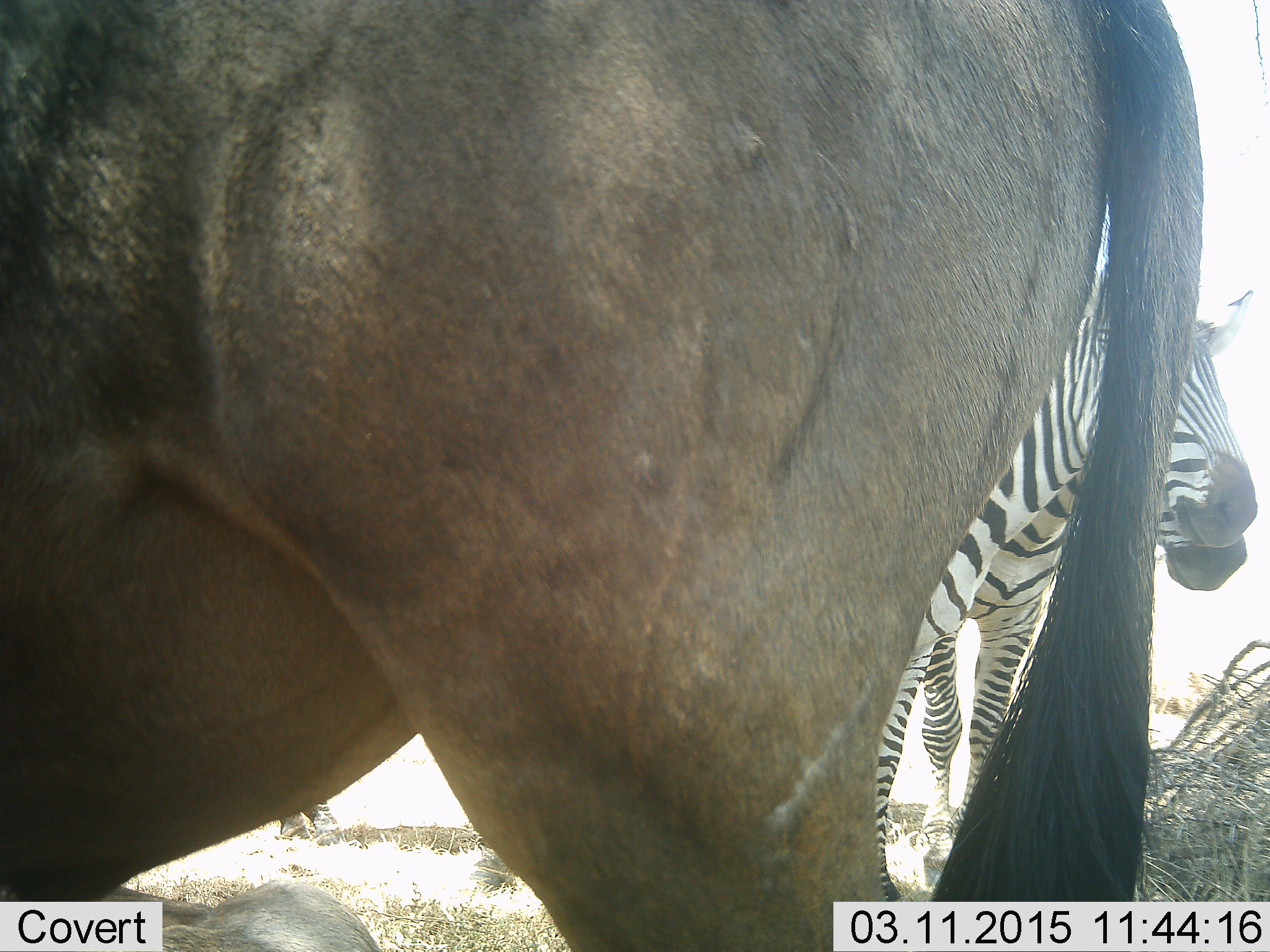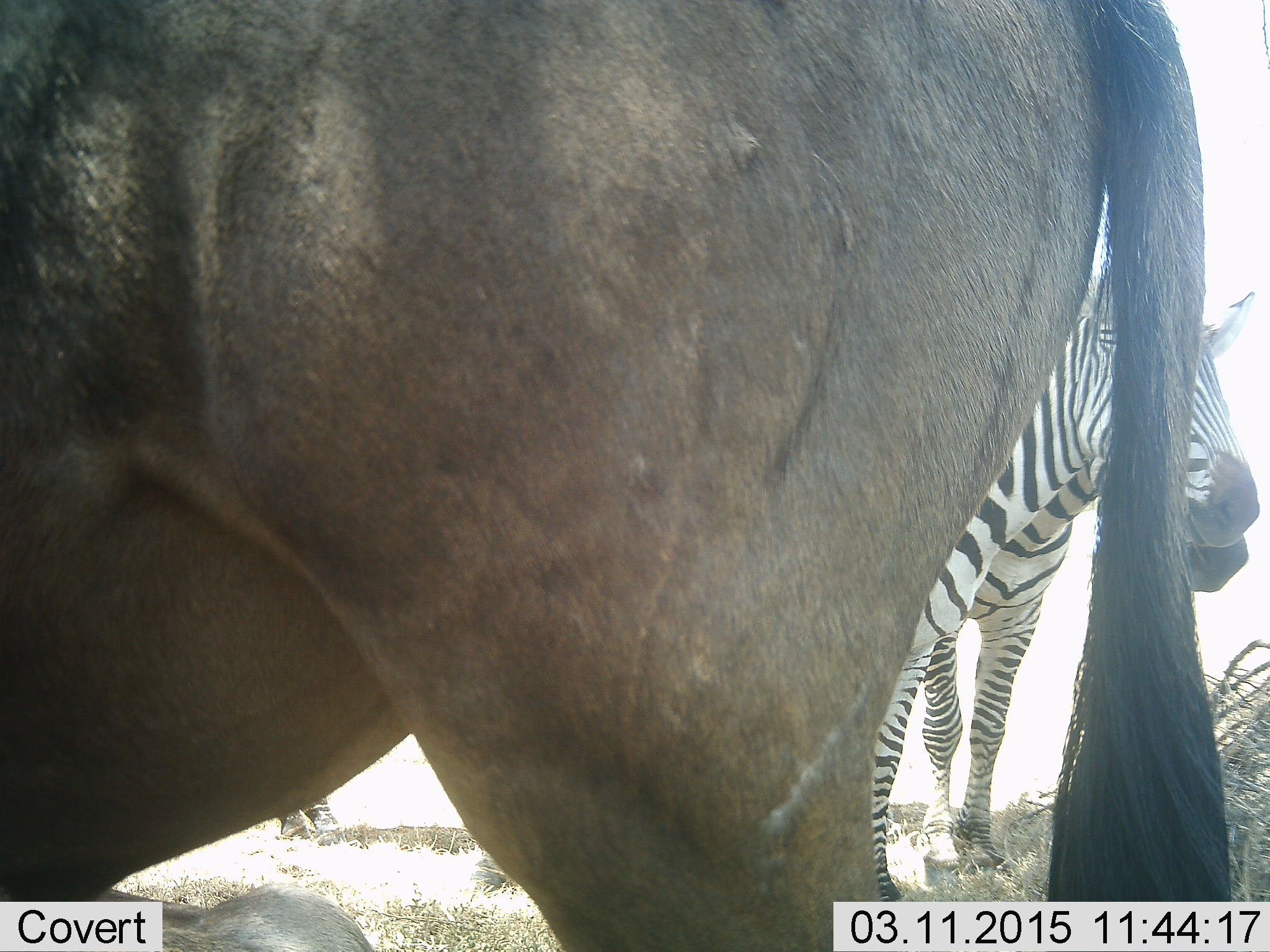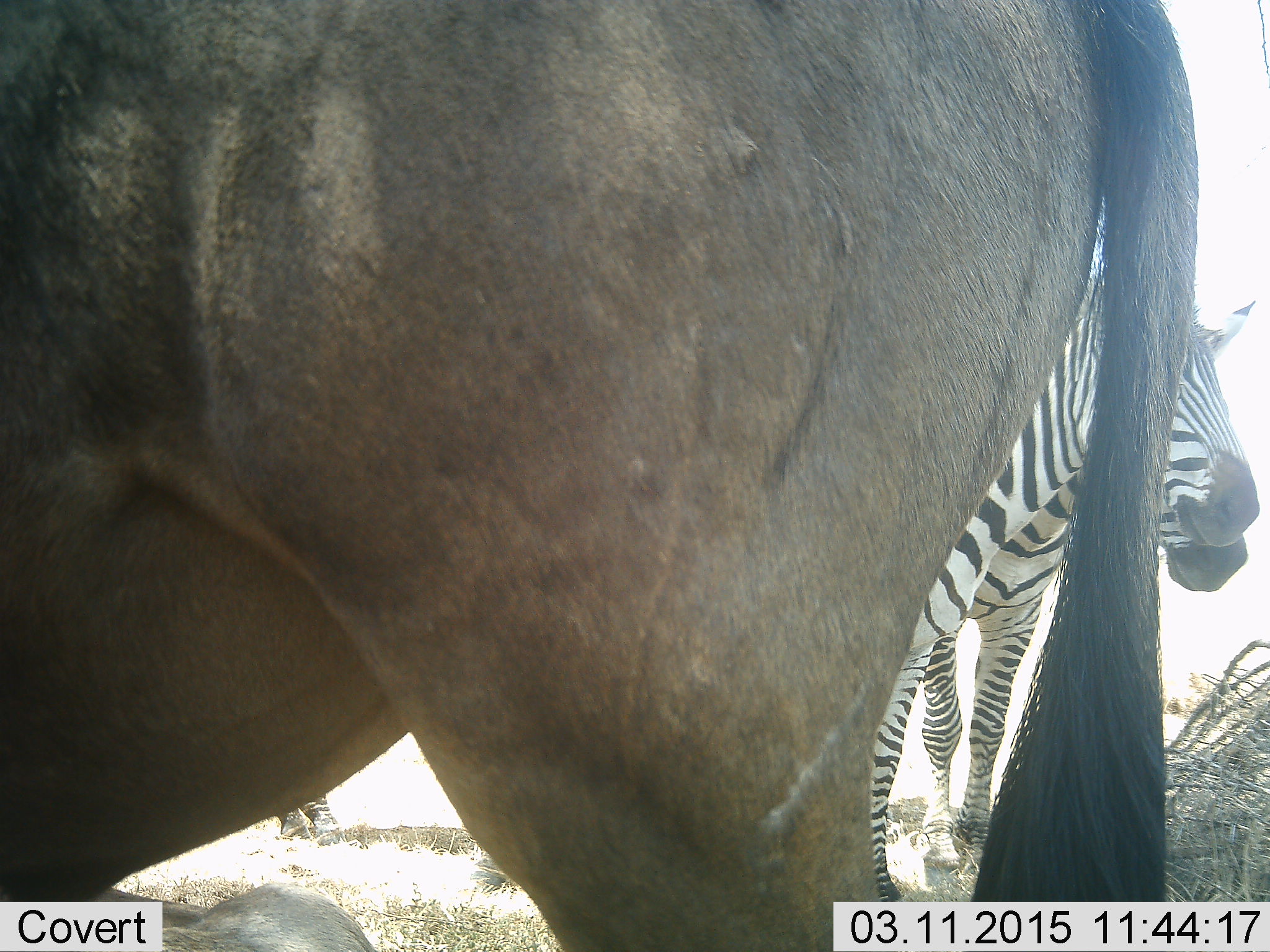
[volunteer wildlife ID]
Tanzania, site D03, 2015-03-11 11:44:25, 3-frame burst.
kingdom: Animalia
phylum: Chordata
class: Mammalia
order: Artiodactyla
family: Bovidae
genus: Connochaetes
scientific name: Connochaetes taurinus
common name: blue wildebeest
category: wildebeest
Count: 1.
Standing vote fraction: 100%.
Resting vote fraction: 0%.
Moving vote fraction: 0%.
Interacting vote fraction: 0%.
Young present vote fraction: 0%.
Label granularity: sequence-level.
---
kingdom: Animalia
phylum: Chordata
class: Mammalia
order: Perissodactyla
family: Equidae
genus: Equus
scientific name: Equus quagga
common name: plains zebra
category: zebra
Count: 2.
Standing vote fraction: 92%.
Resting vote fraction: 0%.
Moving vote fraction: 0%.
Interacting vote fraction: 0%.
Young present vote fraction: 0%.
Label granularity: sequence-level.